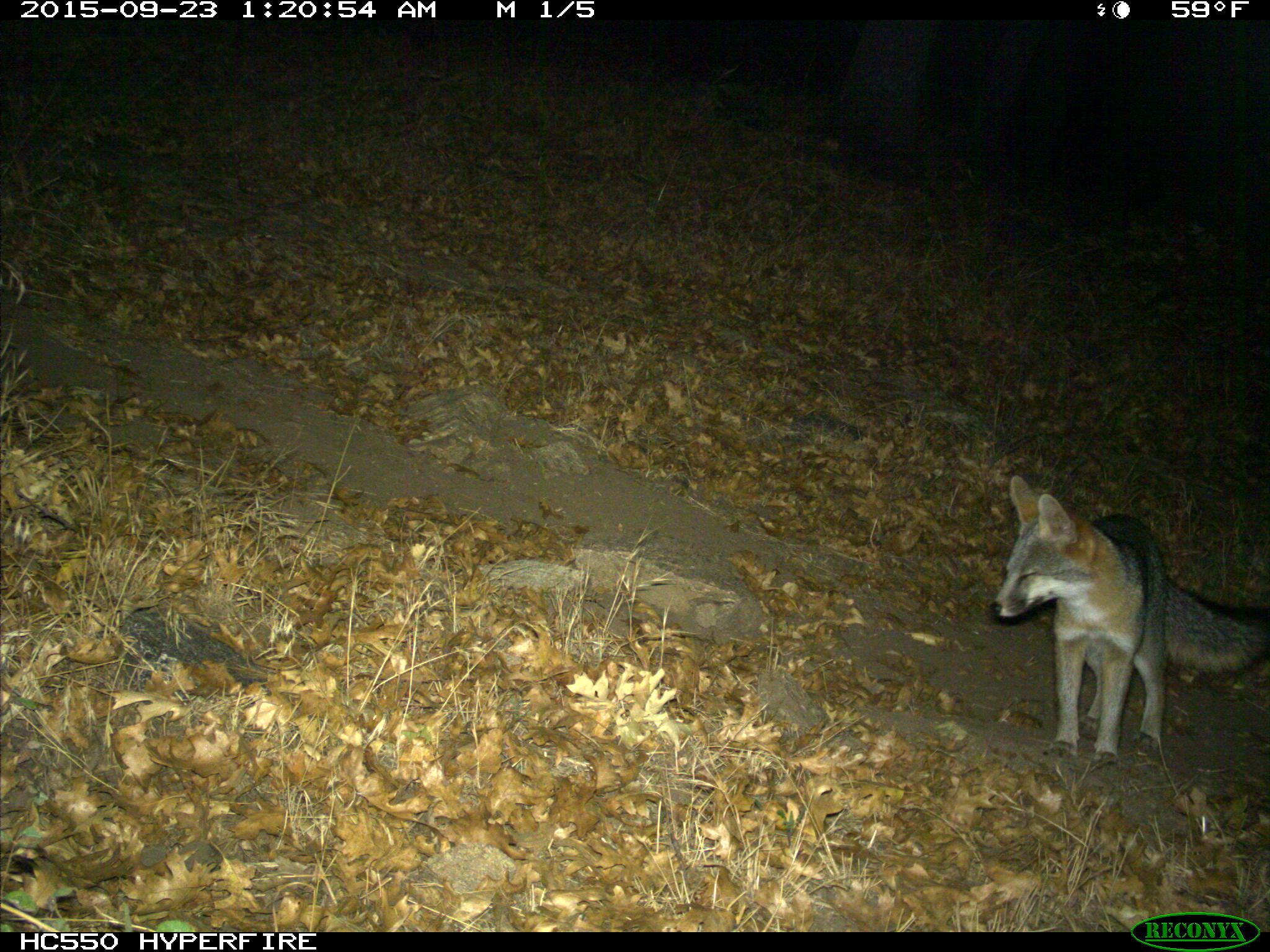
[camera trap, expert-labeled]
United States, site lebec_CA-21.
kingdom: Animalia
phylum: Chordata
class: Mammalia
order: Carnivora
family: Canidae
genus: Urocyon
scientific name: Urocyon cinereoargenteus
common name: gray fox